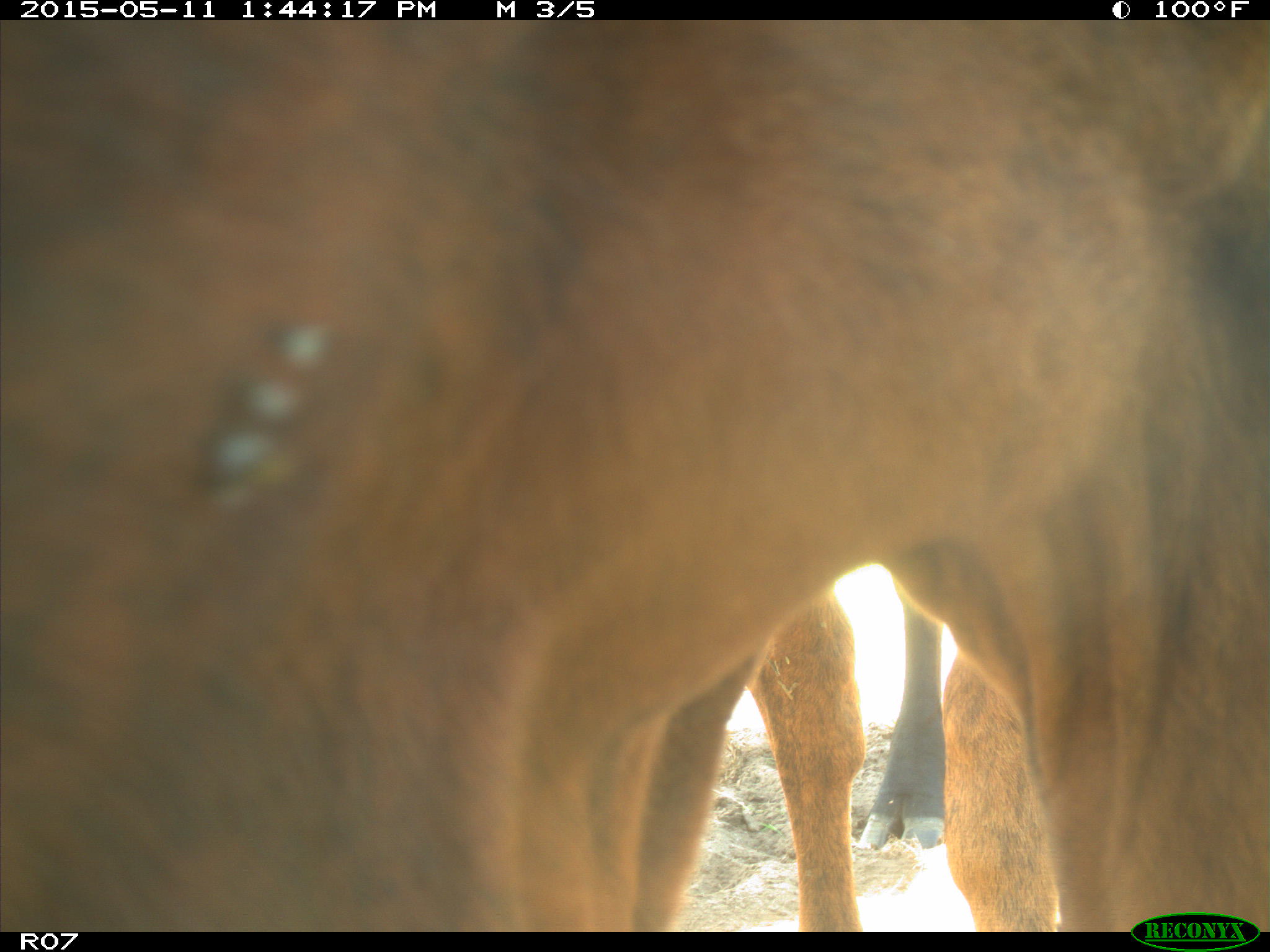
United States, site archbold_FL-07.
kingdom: Animalia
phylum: Chordata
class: Mammalia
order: Artiodactyla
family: Bovidae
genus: Bos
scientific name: Bos taurus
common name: domestic cow